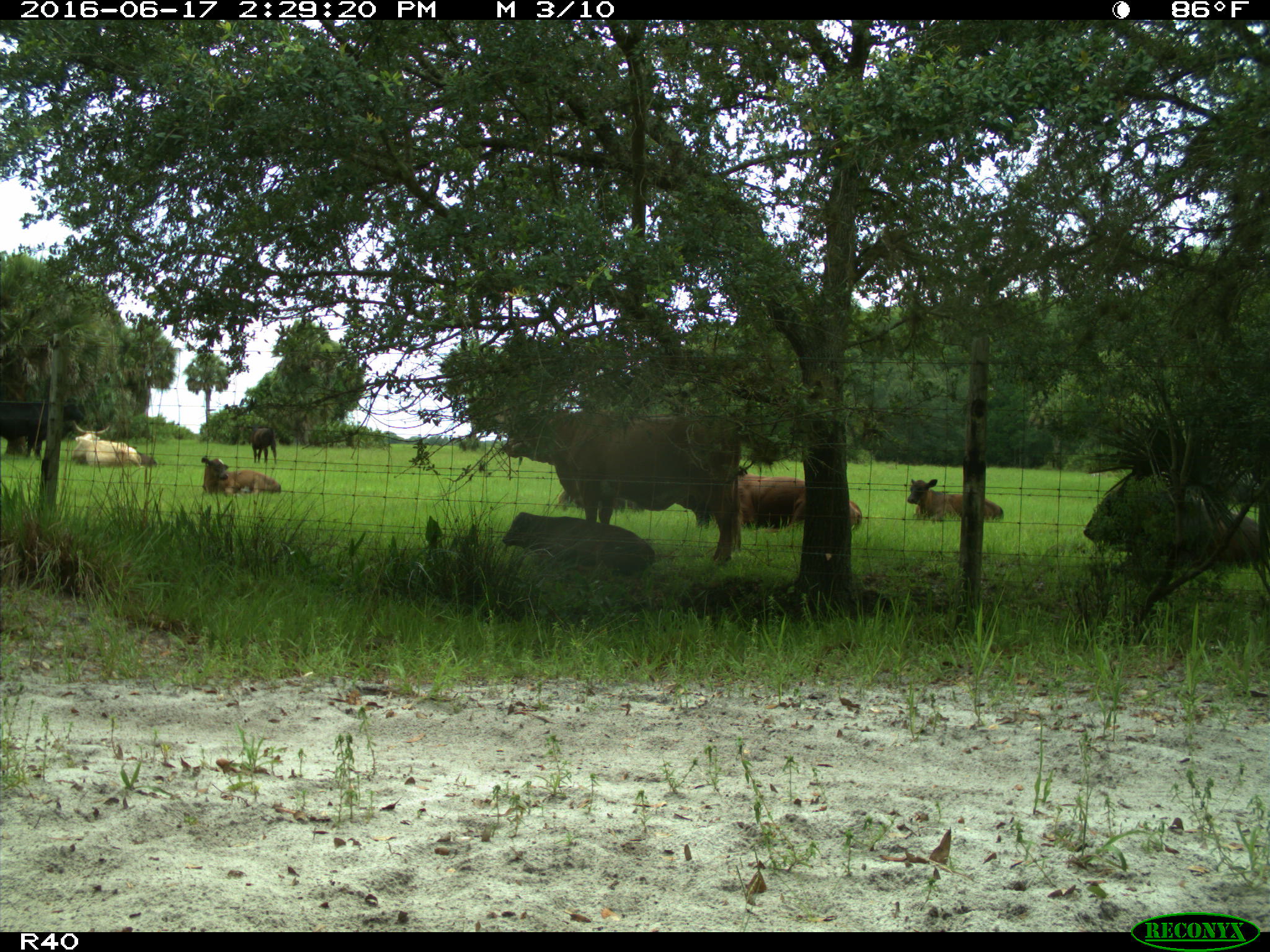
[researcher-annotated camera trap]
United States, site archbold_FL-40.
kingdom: Animalia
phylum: Chordata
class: Mammalia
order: Artiodactyla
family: Suidae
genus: Sus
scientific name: Sus scrofa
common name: wild boar